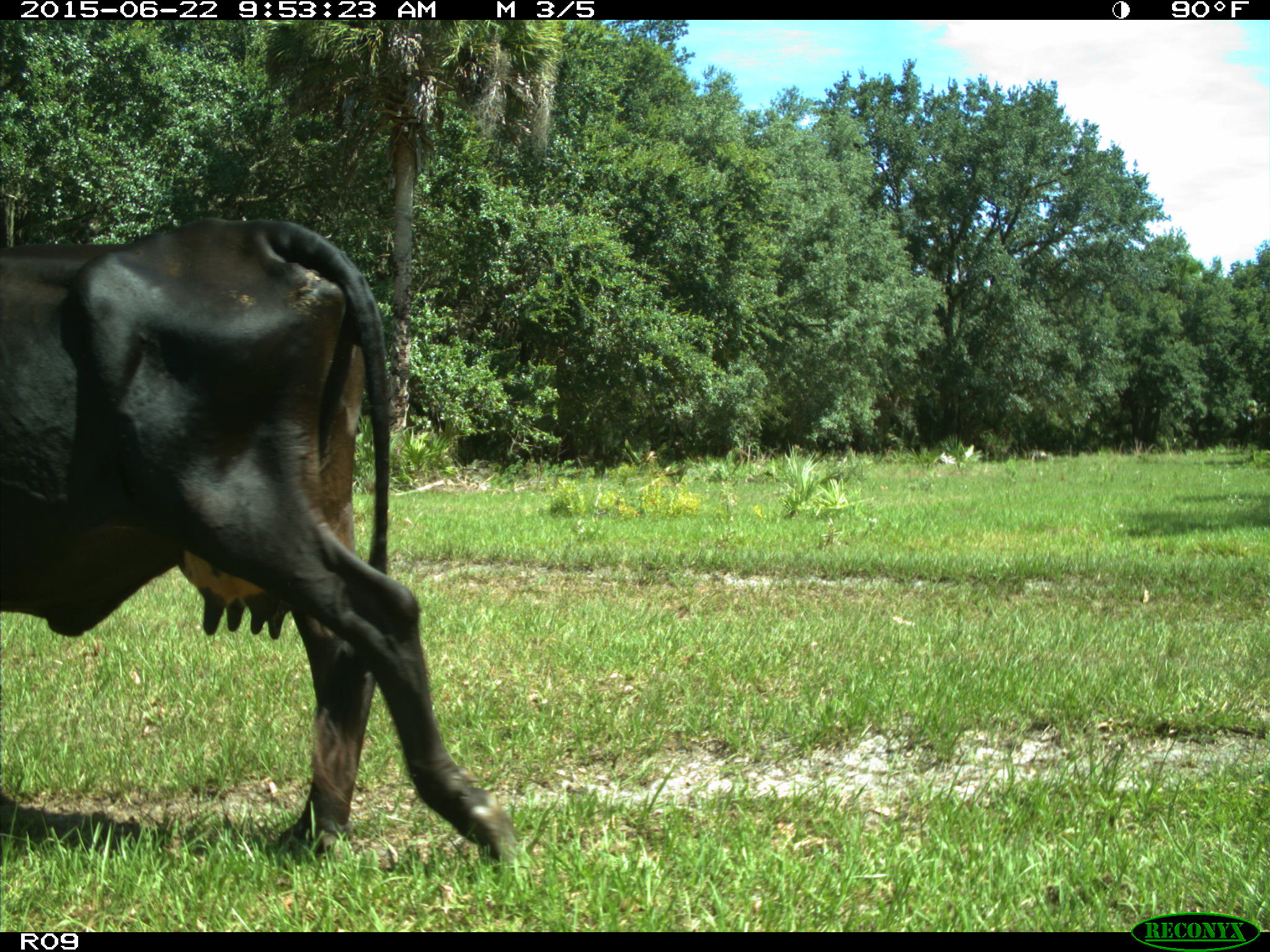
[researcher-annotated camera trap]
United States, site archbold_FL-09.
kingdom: Animalia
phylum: Chordata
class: Mammalia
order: Artiodactyla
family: Bovidae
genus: Bos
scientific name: Bos taurus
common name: domestic cow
Bos taurus (domestic cow).